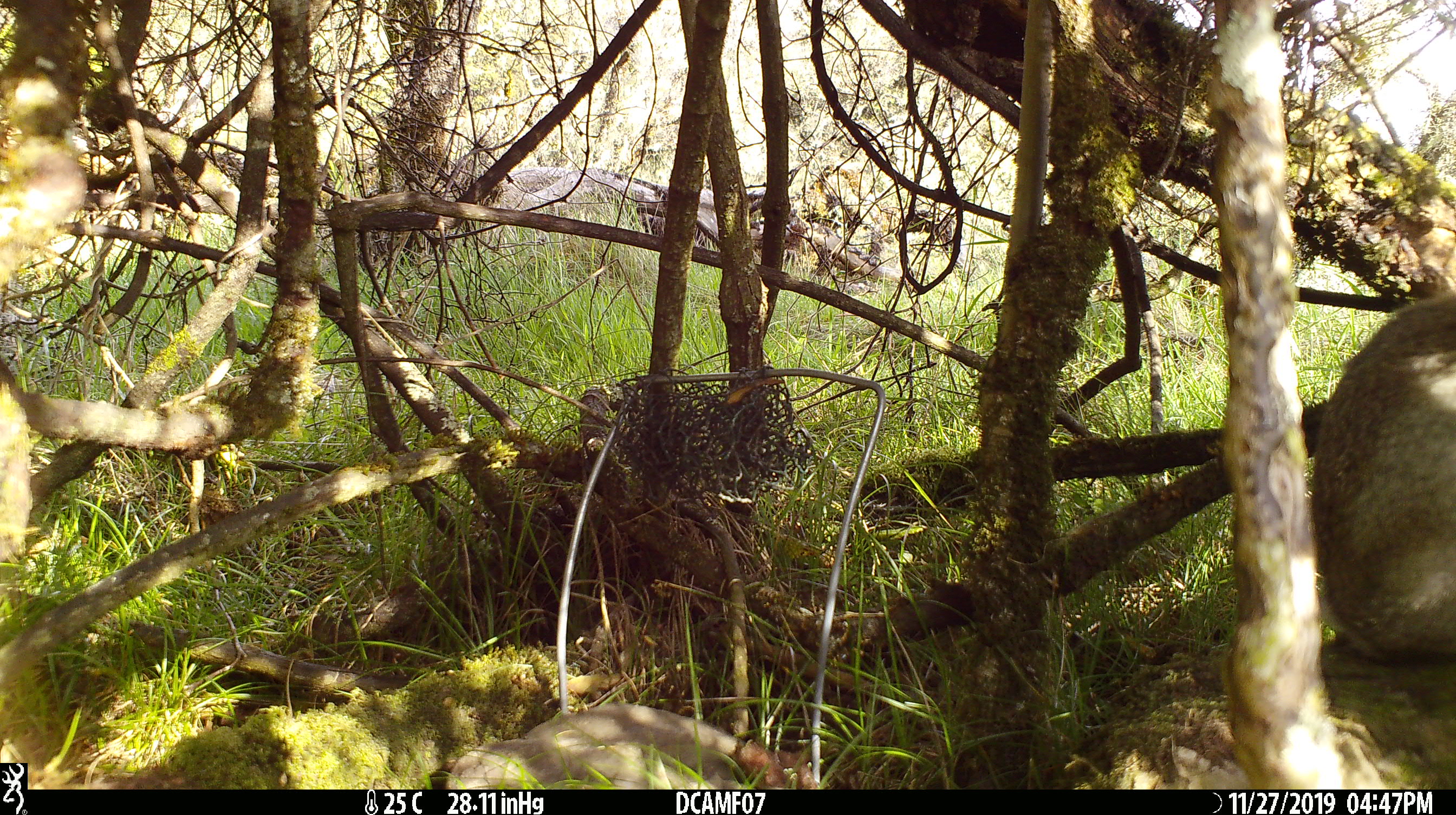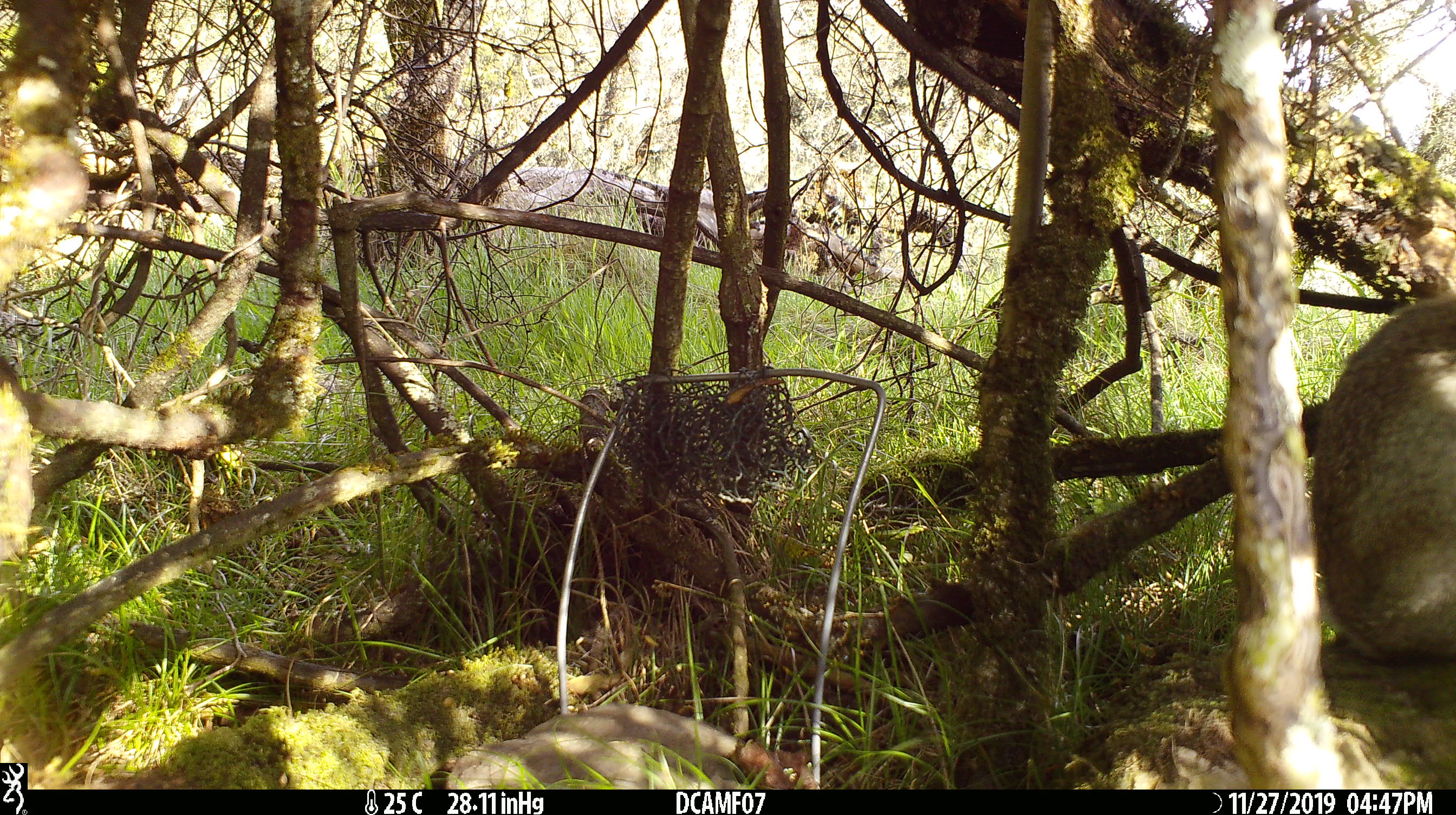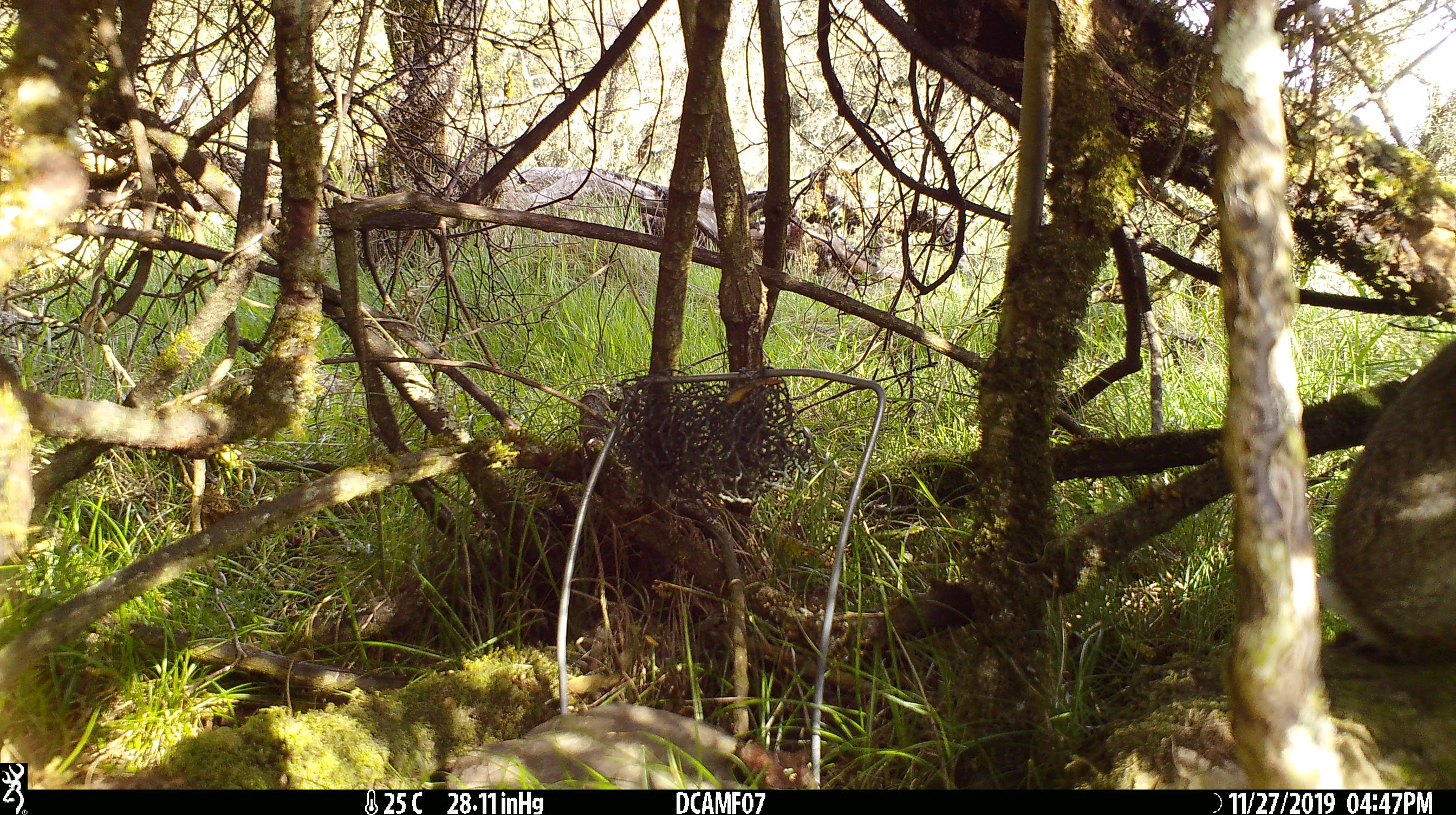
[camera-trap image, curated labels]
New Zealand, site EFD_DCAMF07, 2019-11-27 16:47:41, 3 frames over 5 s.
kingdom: Animalia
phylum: Chordata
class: Mammalia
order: Lagomorpha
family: Leporidae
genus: Oryctolagus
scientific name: Oryctolagus cuniculus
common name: european rabbit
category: rabbit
Rabbit (european rabbit) (Oryctolagus cuniculus).